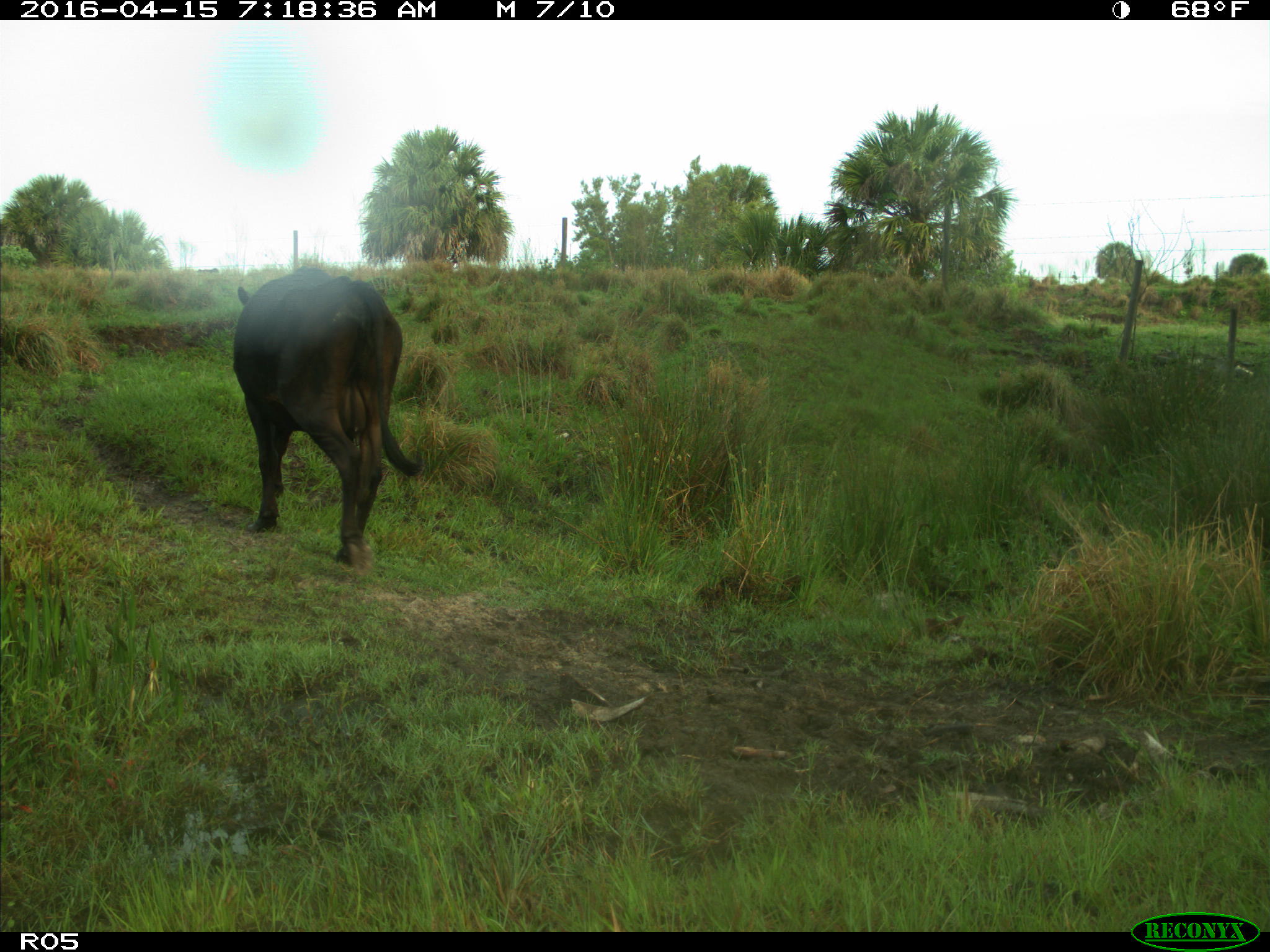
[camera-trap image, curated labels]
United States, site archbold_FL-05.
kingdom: Animalia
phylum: Chordata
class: Mammalia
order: Artiodactyla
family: Bovidae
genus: Bos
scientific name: Bos taurus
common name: domestic cow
Bos taurus (domestic cow).